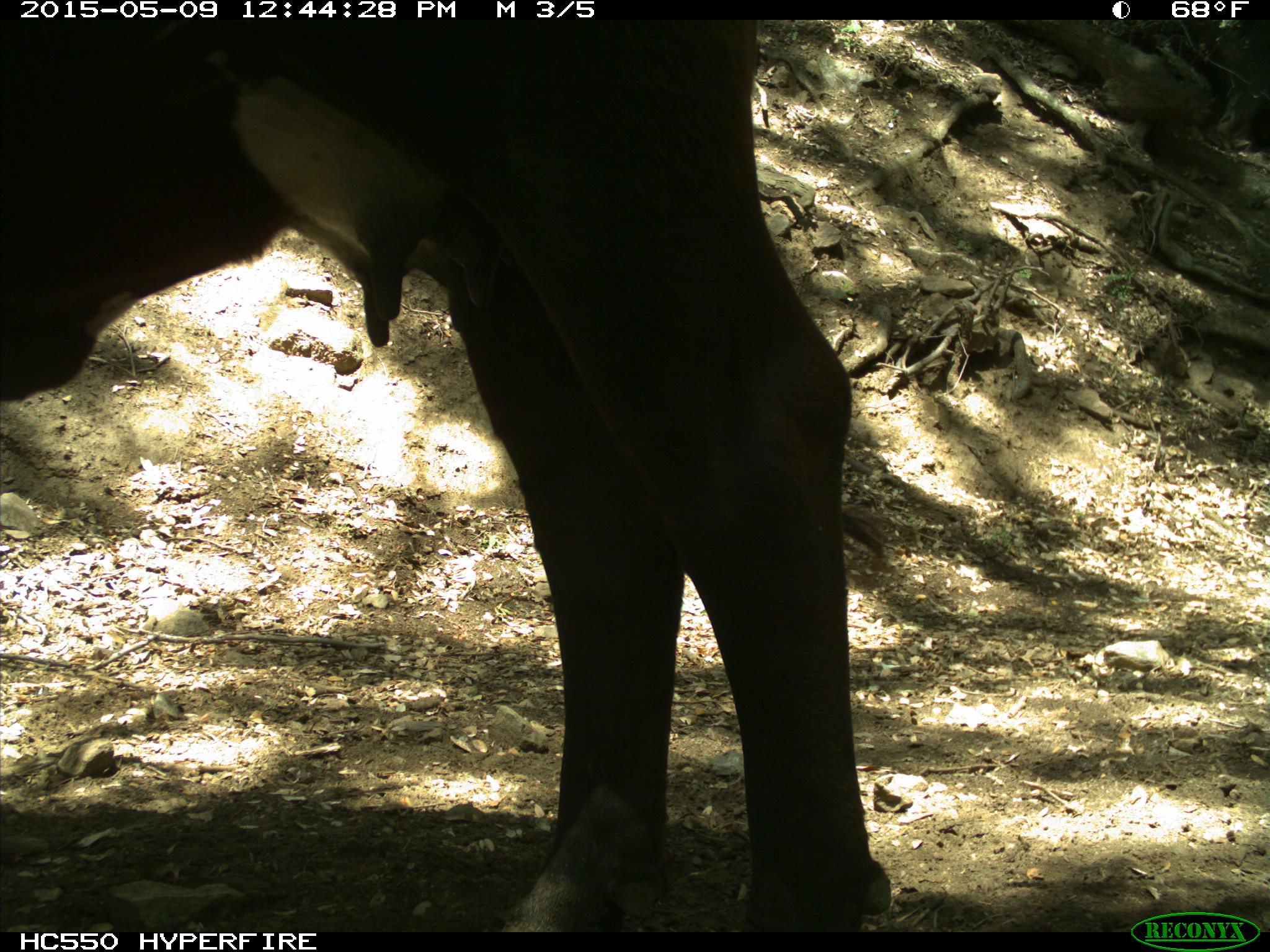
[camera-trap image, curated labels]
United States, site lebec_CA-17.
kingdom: Animalia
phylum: Chordata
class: Mammalia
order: Artiodactyla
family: Bovidae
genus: Bos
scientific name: Bos taurus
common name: domestic cow